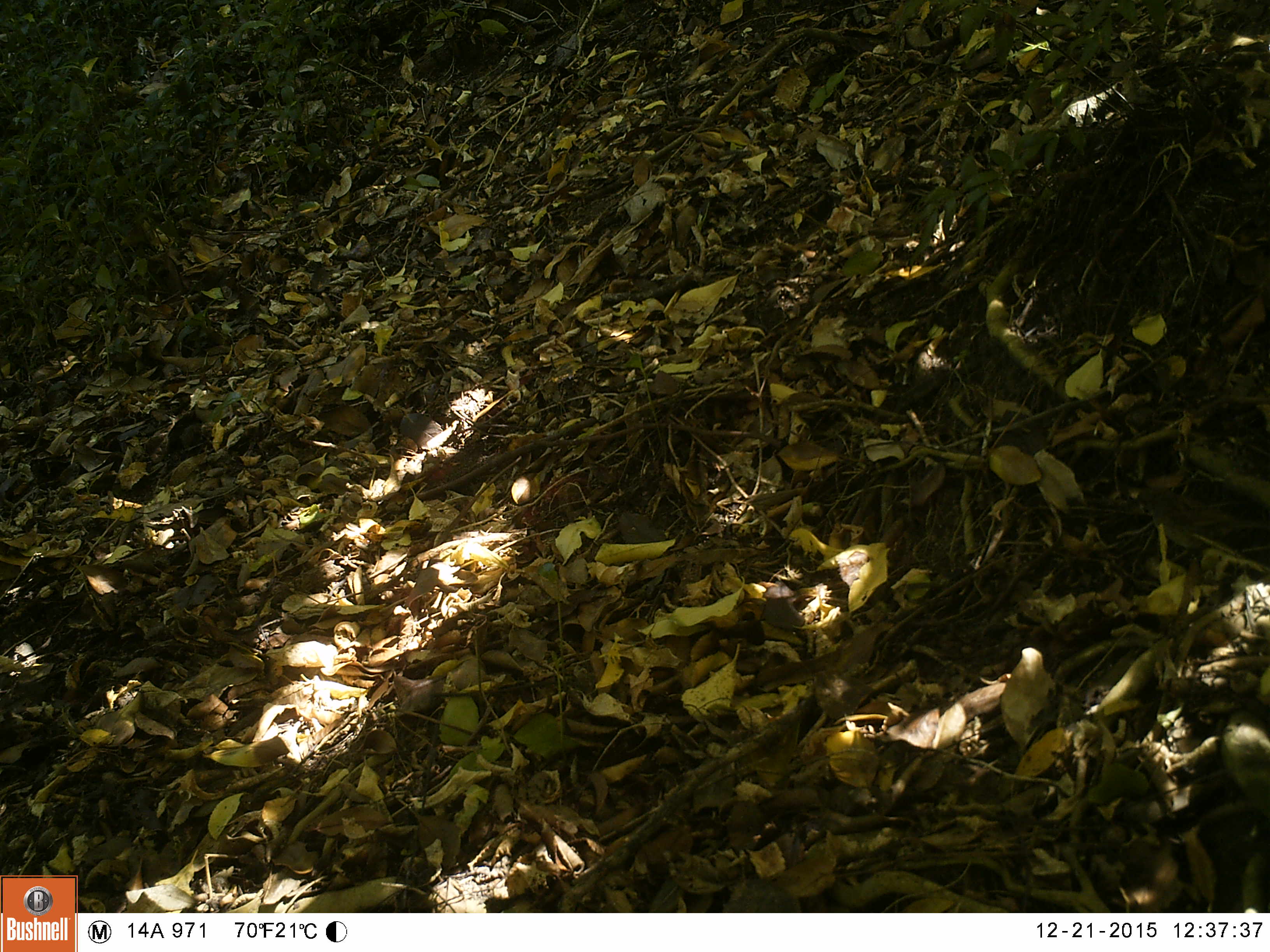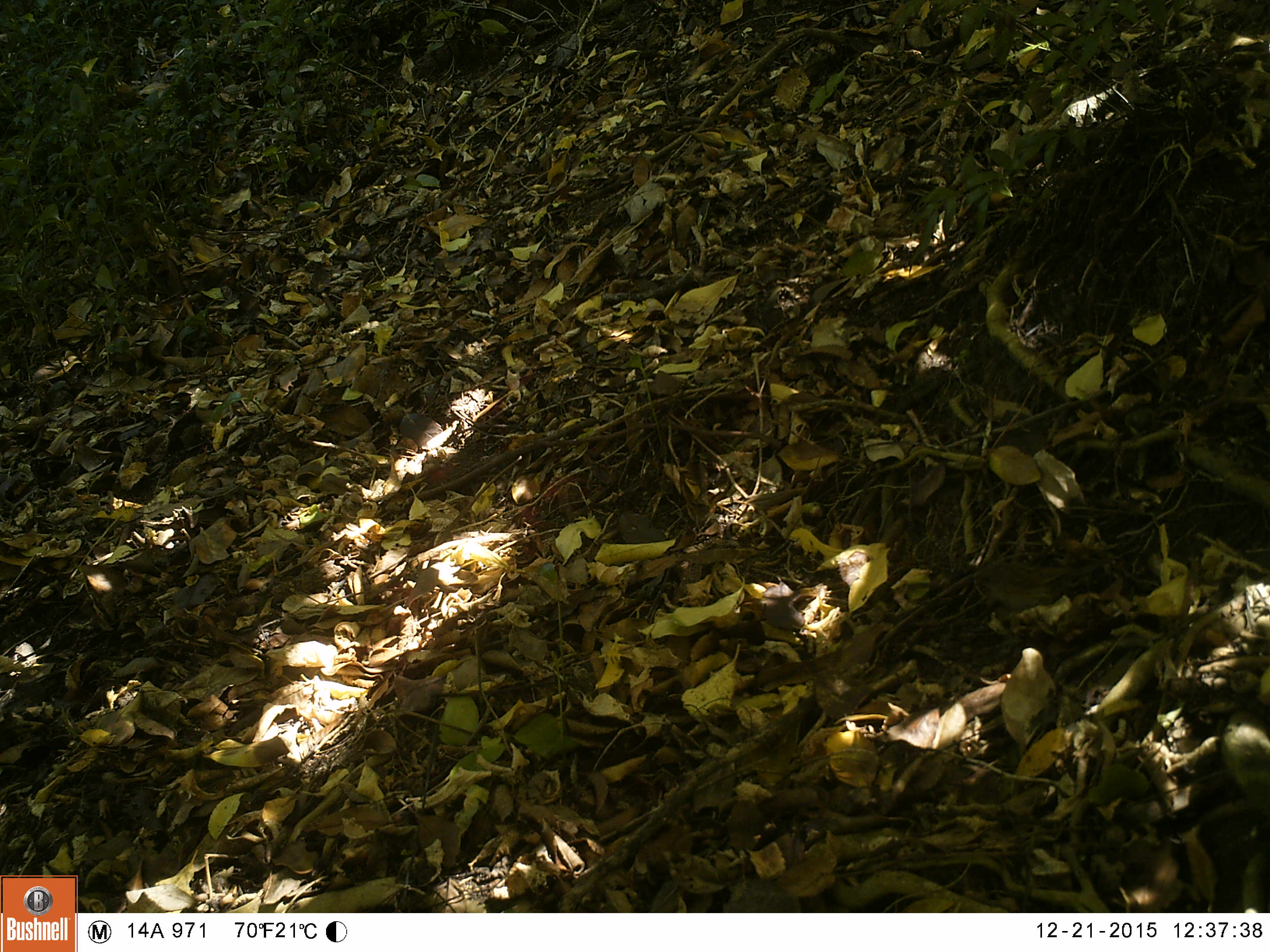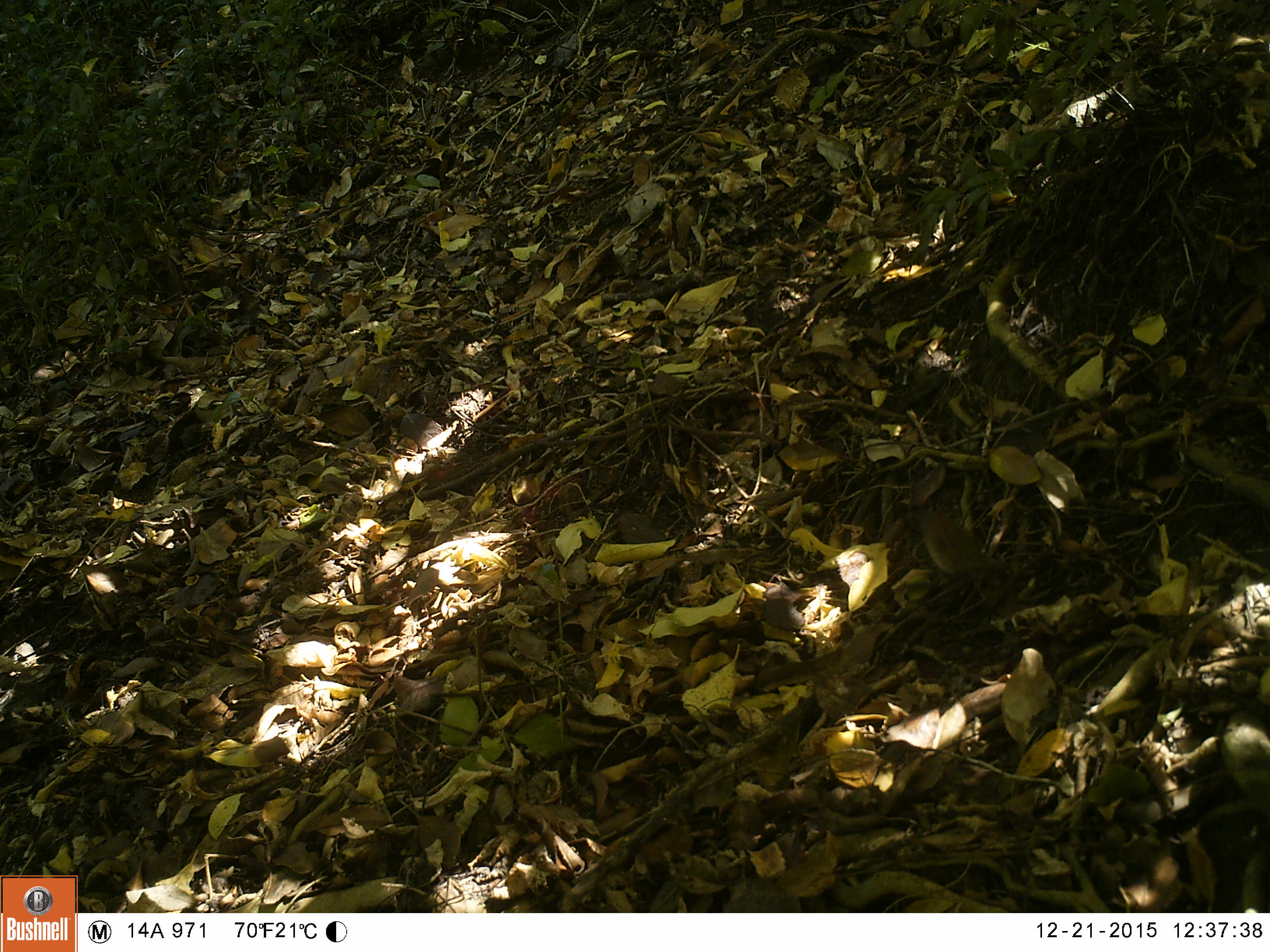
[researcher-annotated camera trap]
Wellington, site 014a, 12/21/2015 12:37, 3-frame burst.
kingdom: Animalia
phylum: Chordata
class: Aves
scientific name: Aves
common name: bird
Bird (Aves).